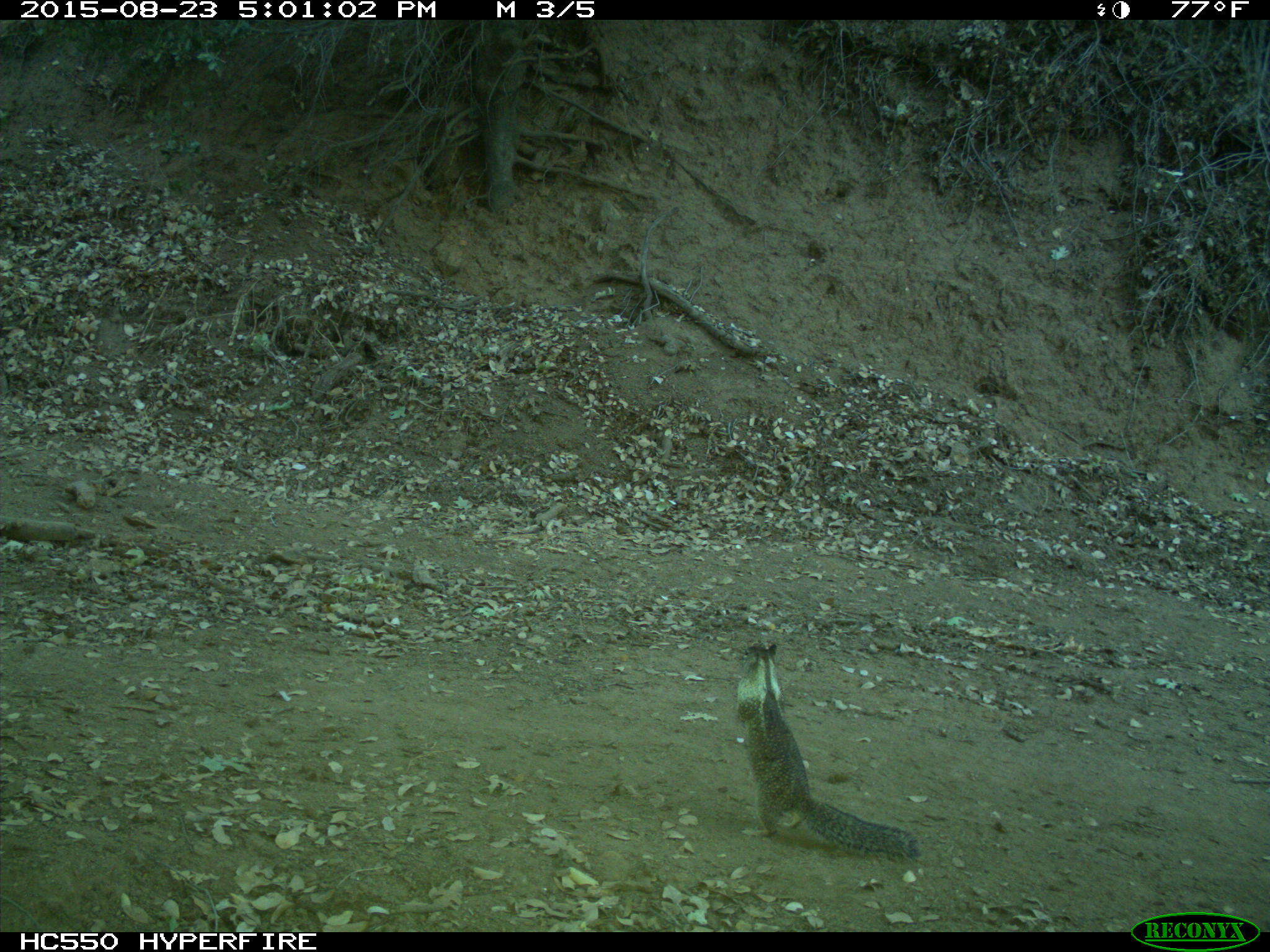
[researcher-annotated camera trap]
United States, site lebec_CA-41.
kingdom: Animalia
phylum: Chordata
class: Mammalia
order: Rodentia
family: Sciuridae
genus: Otospermophilus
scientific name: Otospermophilus beecheyi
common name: california ground squirrel